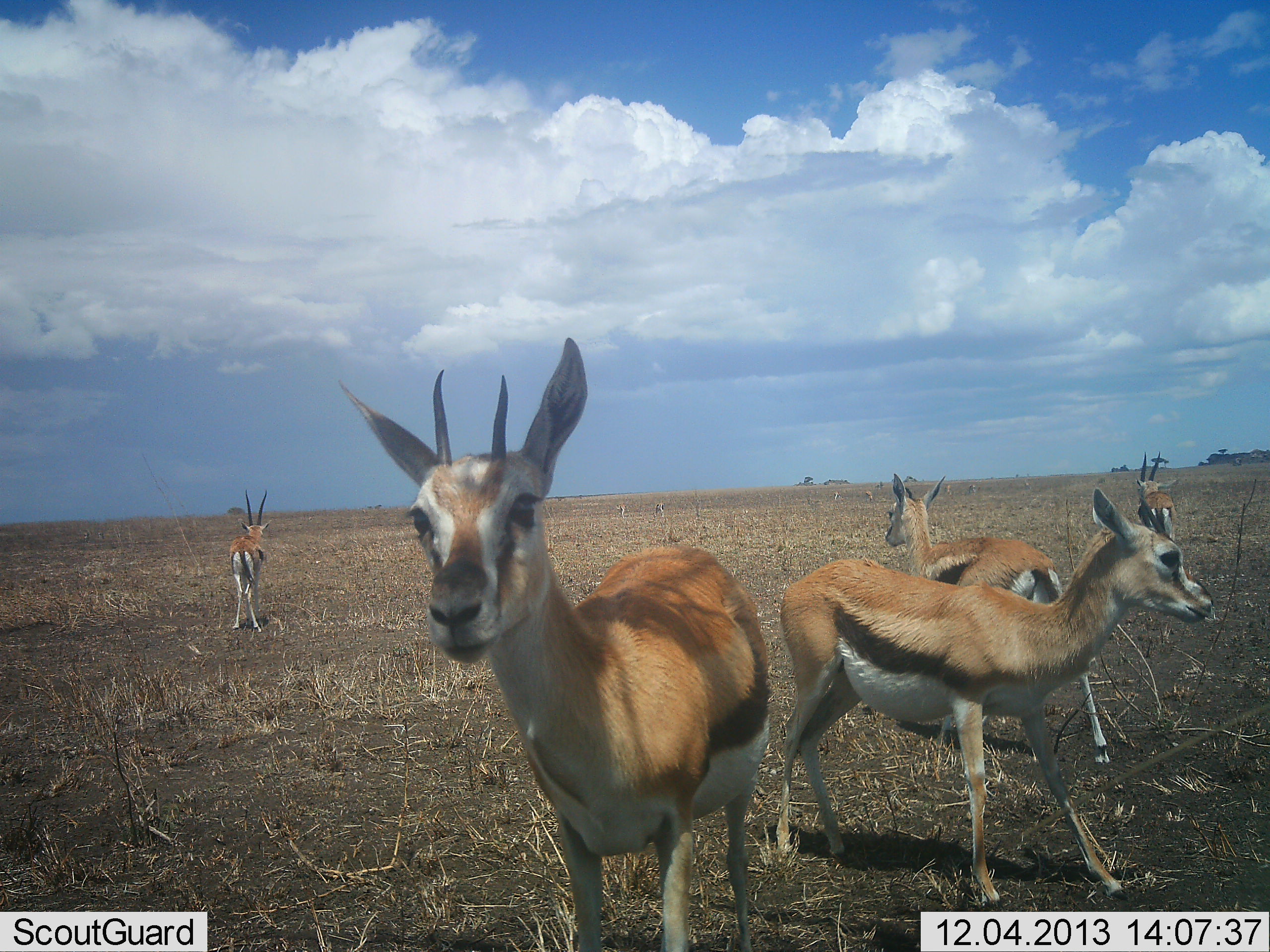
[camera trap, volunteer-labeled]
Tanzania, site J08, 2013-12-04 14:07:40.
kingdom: Animalia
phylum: Chordata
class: Mammalia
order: Artiodactyla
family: Bovidae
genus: Eudorcas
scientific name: Eudorcas thomsonii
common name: thomson's gazelle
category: gazellethomsons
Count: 5.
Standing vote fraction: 100%.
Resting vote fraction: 0%.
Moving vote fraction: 0%.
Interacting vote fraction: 0%.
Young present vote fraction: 10%.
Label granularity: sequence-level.